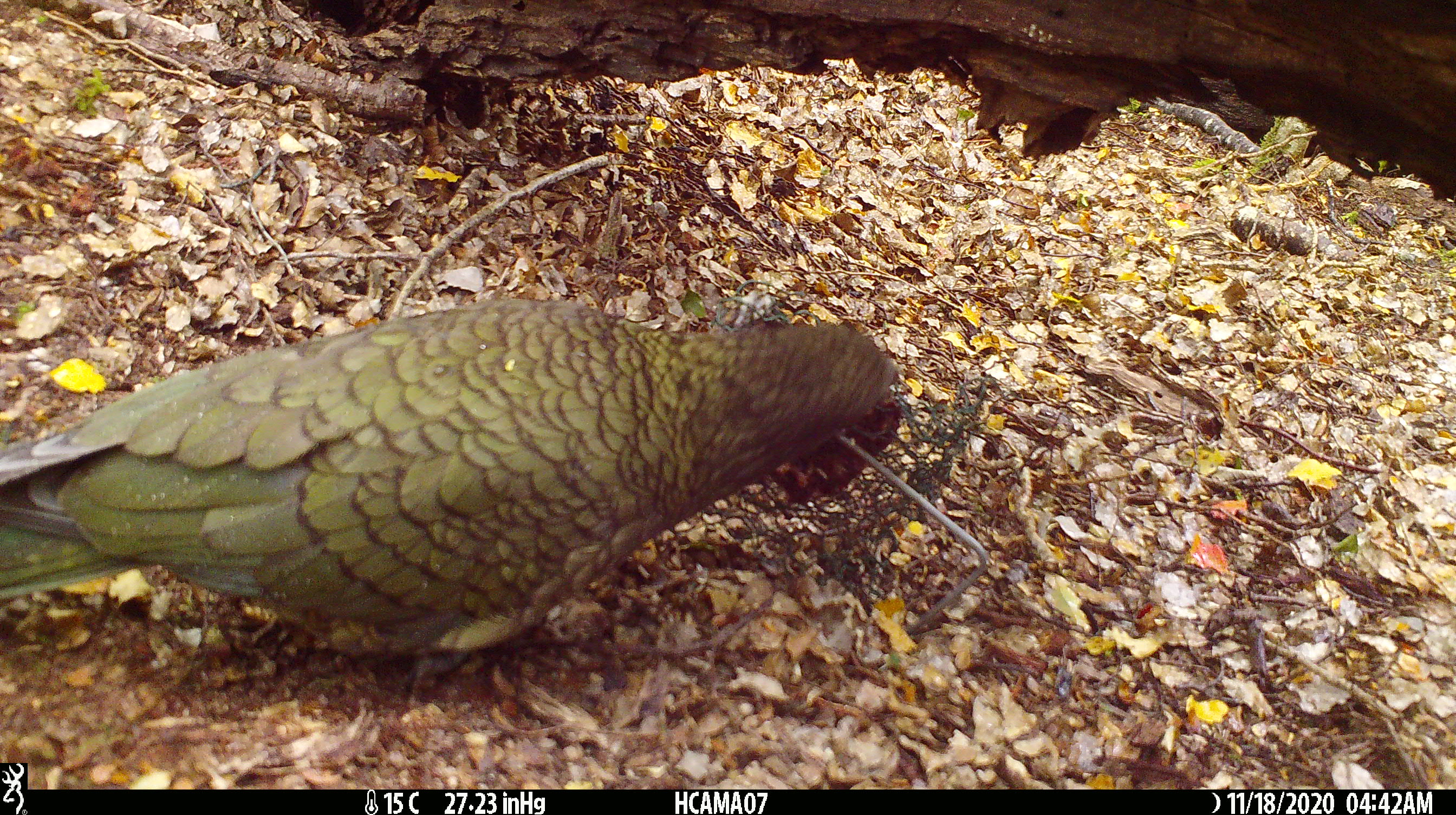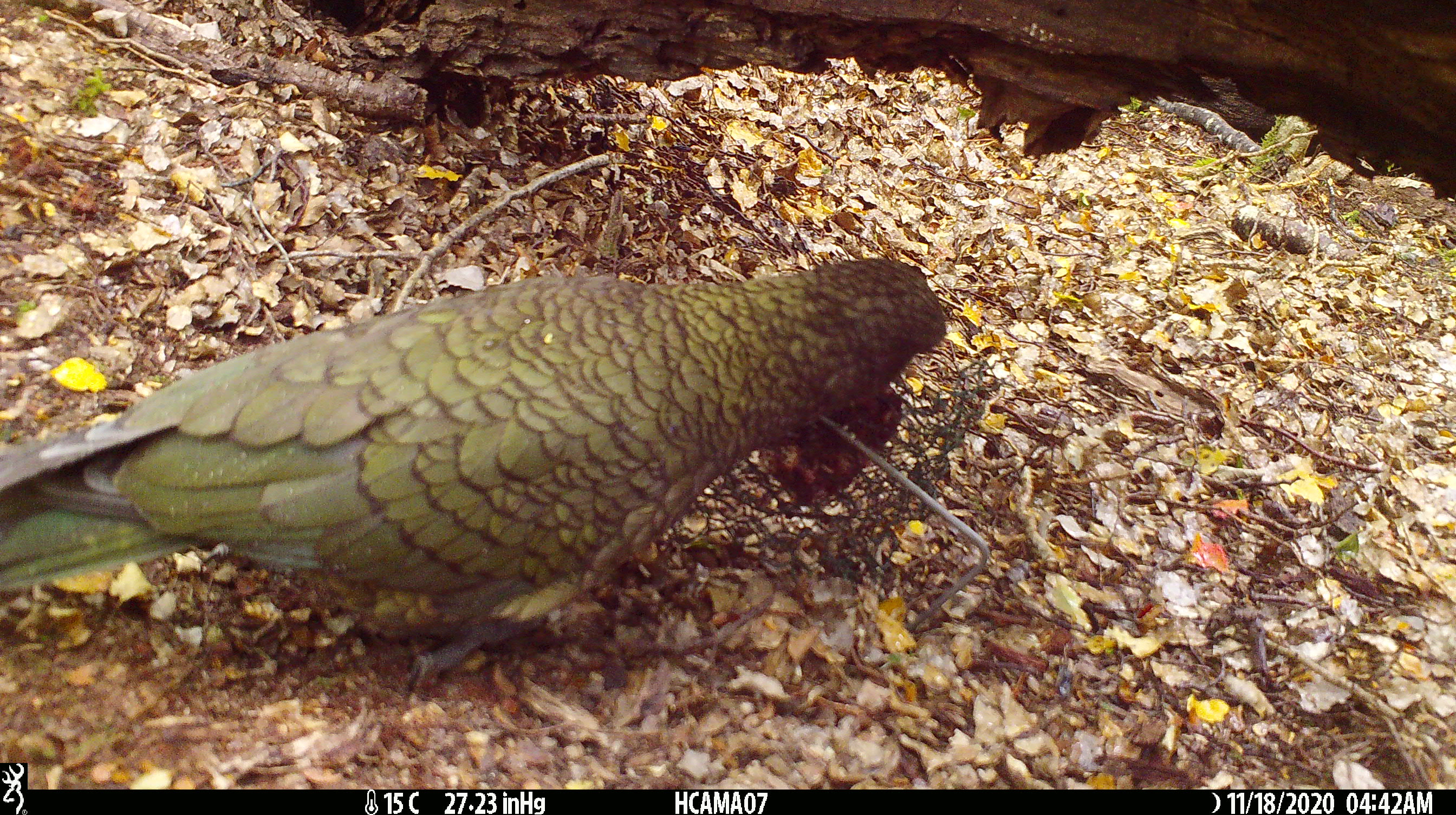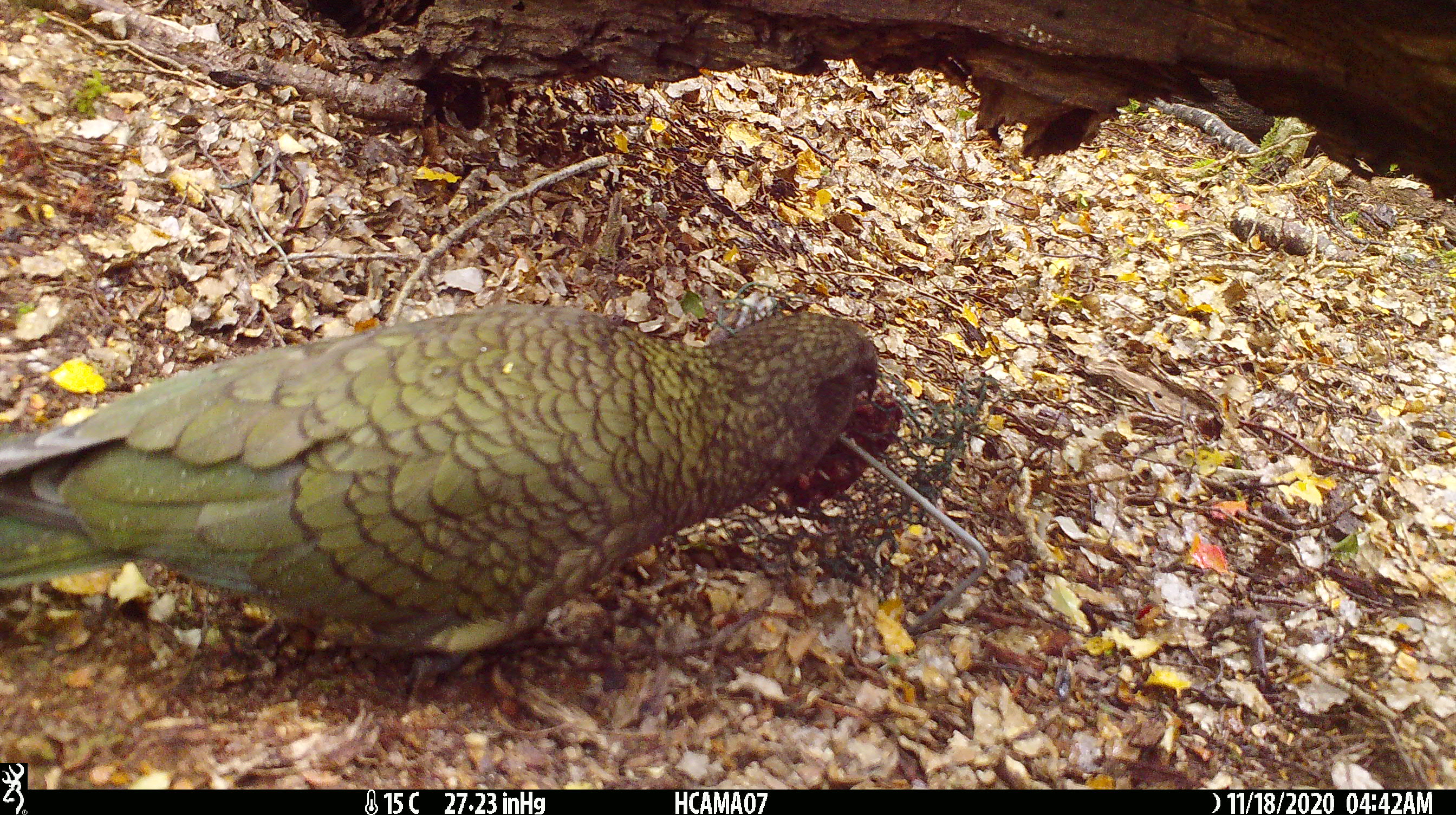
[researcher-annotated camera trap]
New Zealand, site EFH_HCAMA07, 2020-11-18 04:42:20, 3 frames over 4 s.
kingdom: Animalia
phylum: Chordata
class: Aves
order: Psittaciformes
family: Strigopidae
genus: Nestor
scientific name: Nestor notabilis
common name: kea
Kea (Nestor notabilis).